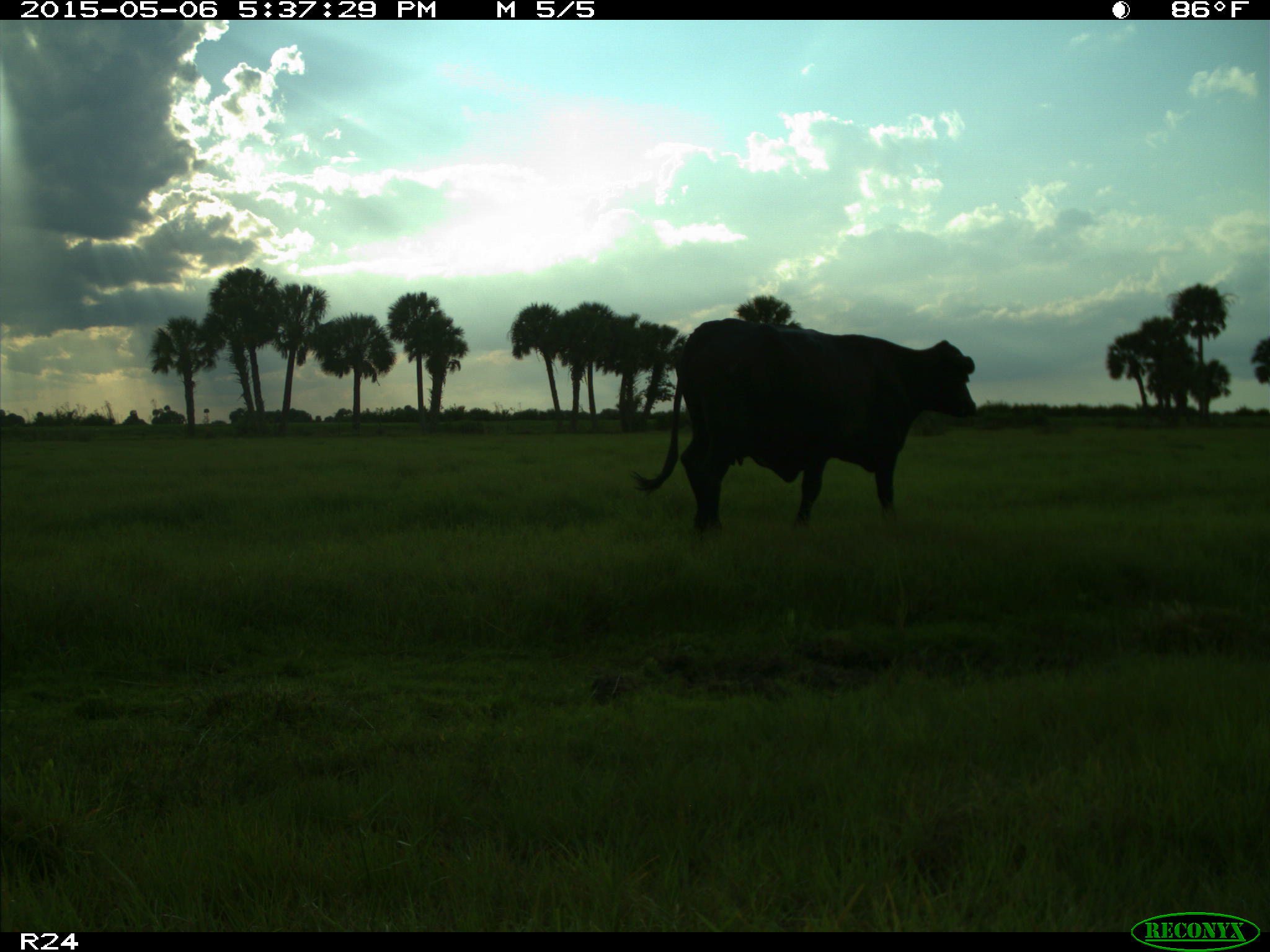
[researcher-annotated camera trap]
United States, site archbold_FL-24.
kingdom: Animalia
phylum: Chordata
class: Mammalia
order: Artiodactyla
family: Bovidae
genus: Bos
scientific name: Bos taurus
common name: domestic cow